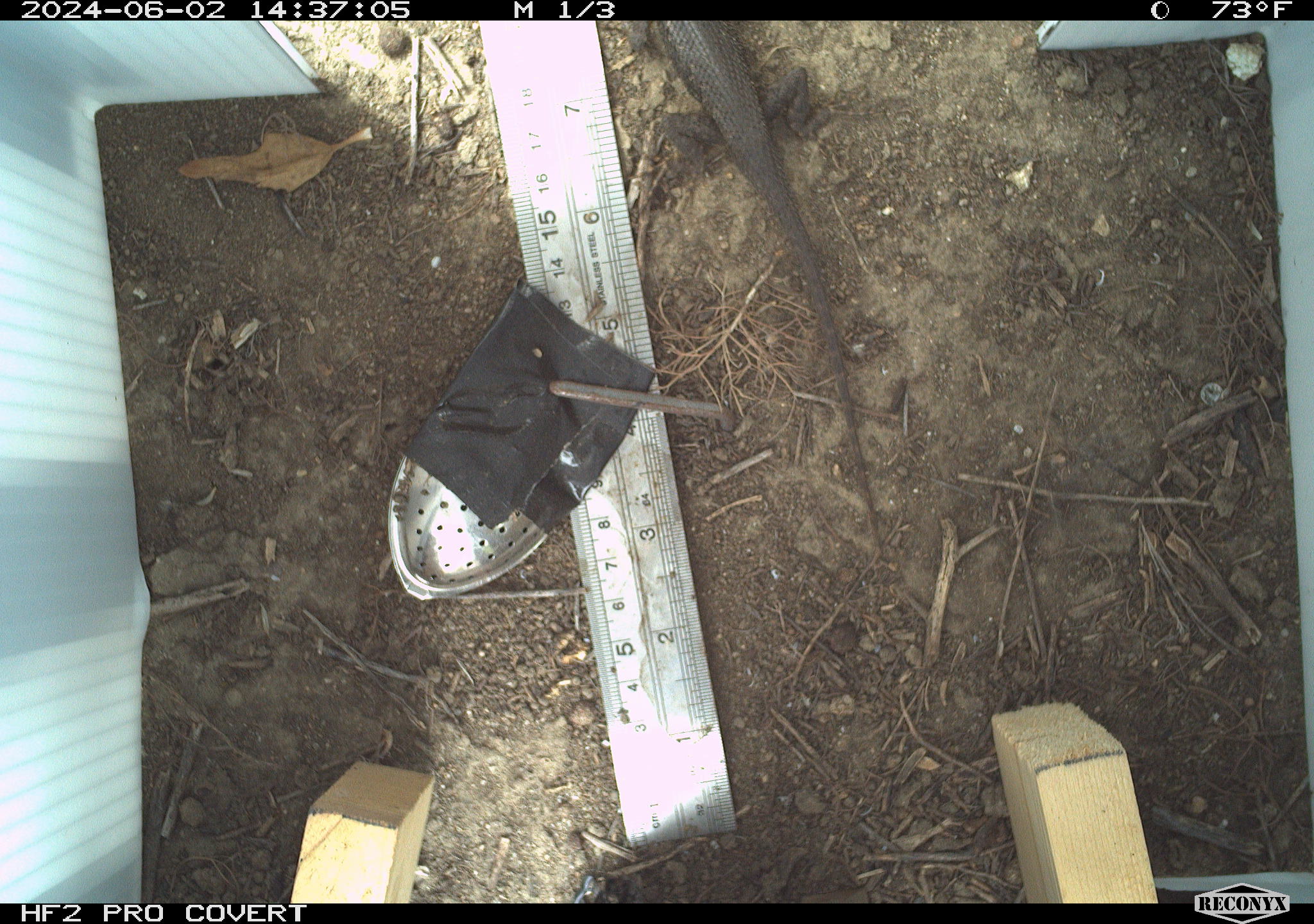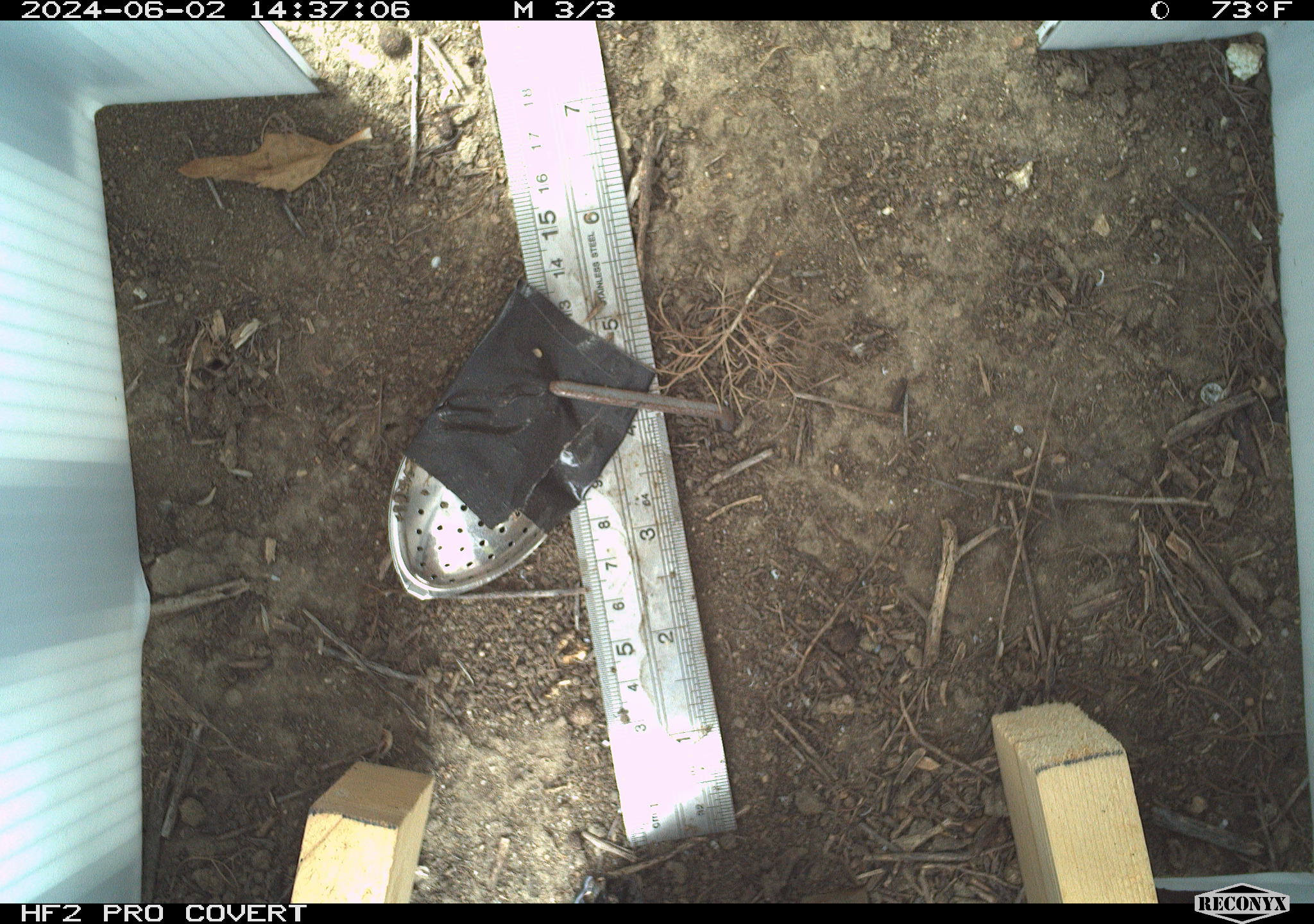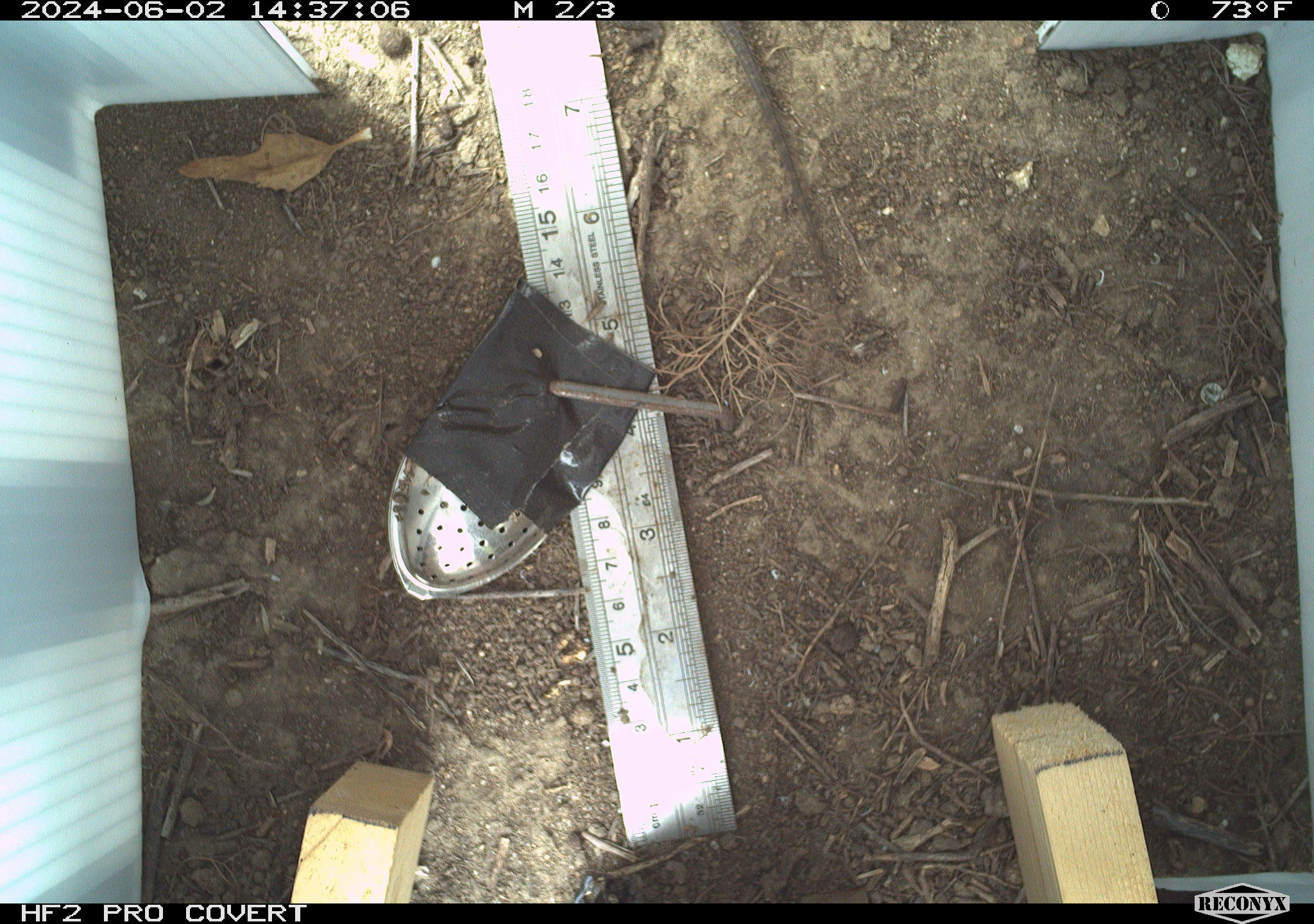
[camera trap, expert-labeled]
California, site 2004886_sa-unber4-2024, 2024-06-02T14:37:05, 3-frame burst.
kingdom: Animalia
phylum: Chordata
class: Reptilia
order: Squamata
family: Phrynosomatidae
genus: Sceloporus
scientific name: Sceloporus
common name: spiny lizards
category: sceloporus species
Sceloporus species (spiny lizards) (Sceloporus).